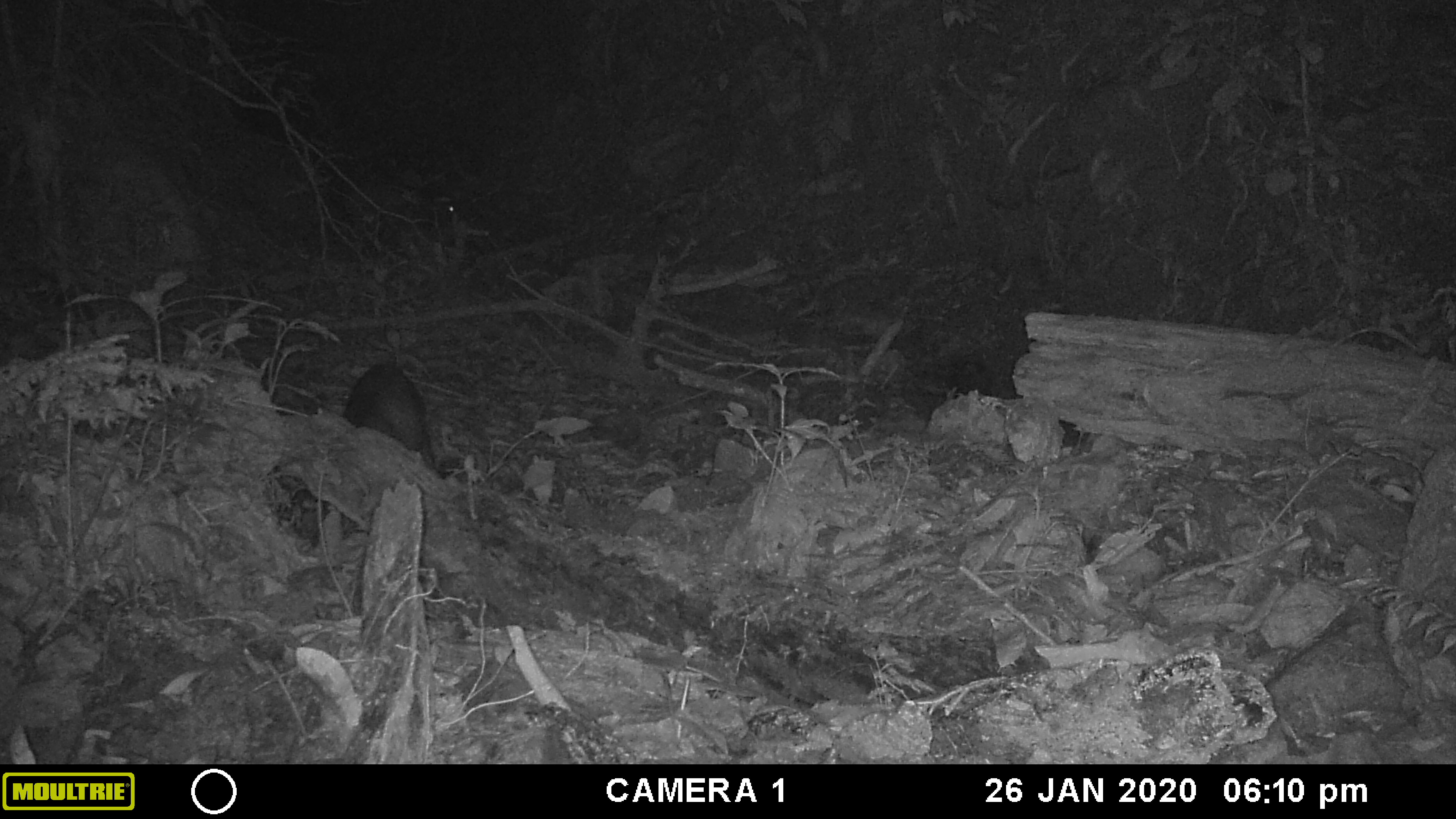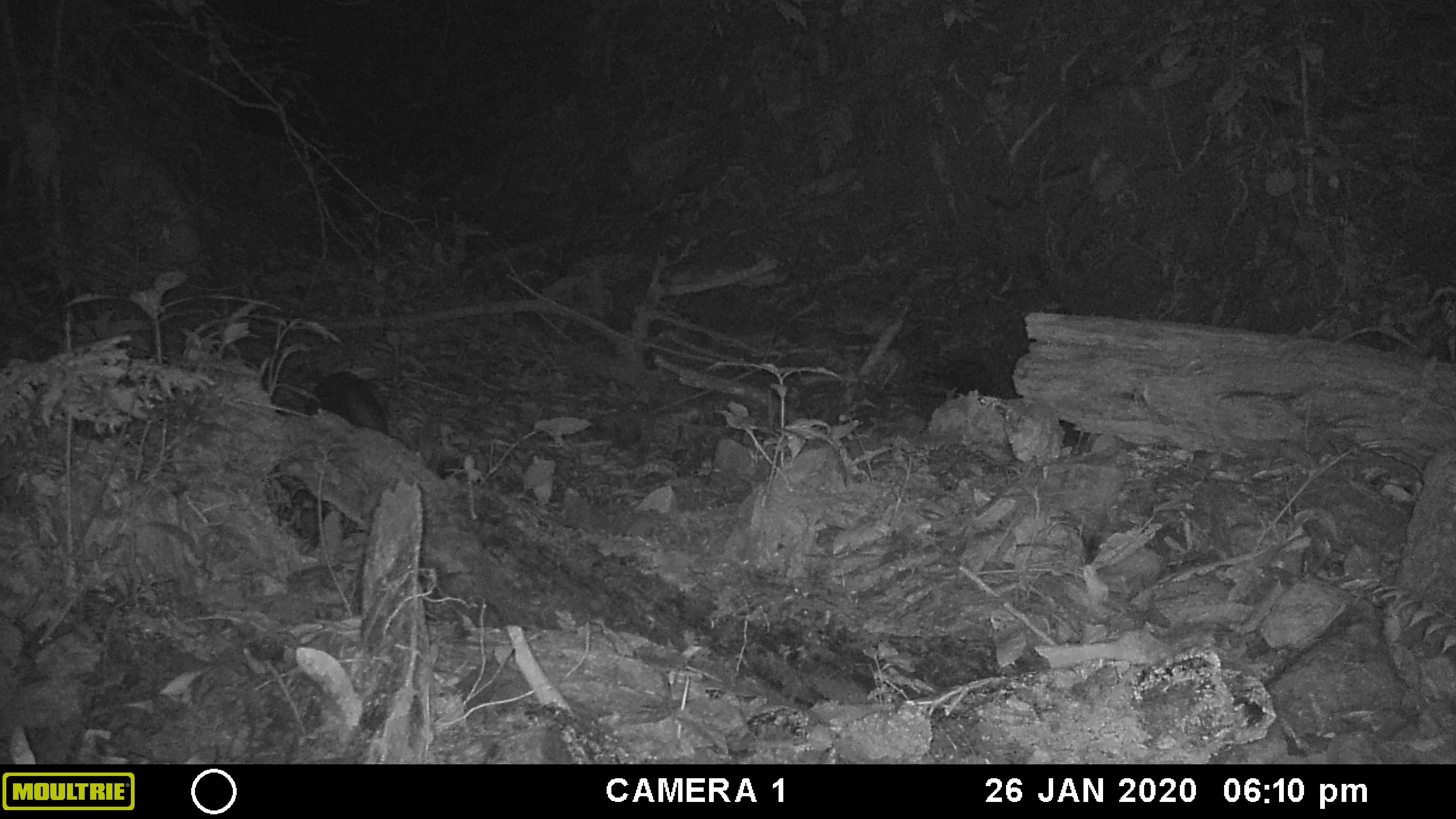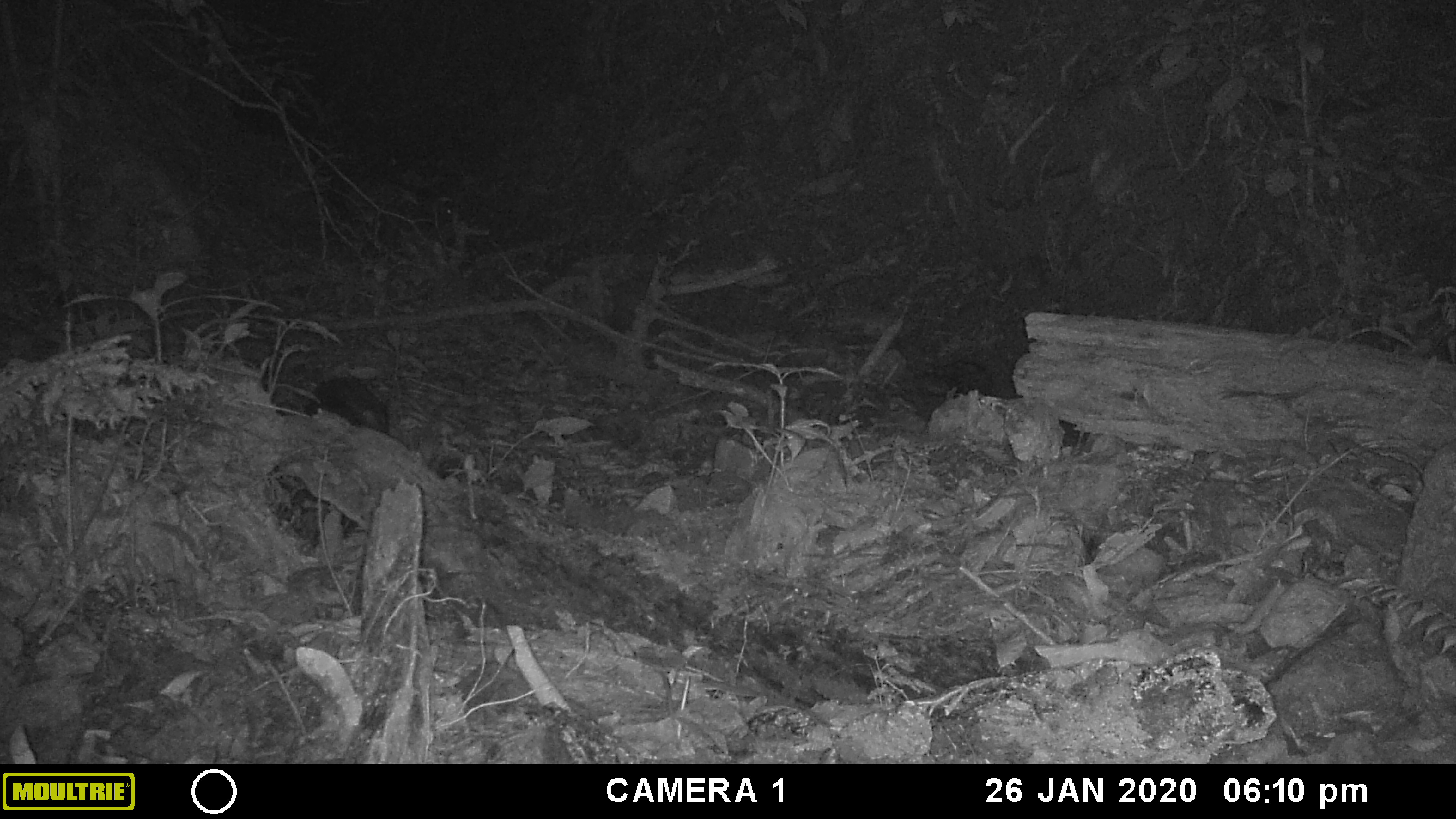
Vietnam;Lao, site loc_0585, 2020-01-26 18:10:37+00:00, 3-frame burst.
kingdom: Animalia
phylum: Chordata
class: Mammalia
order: Artiodactyla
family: Suidae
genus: Sus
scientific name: Sus scrofa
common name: eurasian wild pig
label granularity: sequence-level